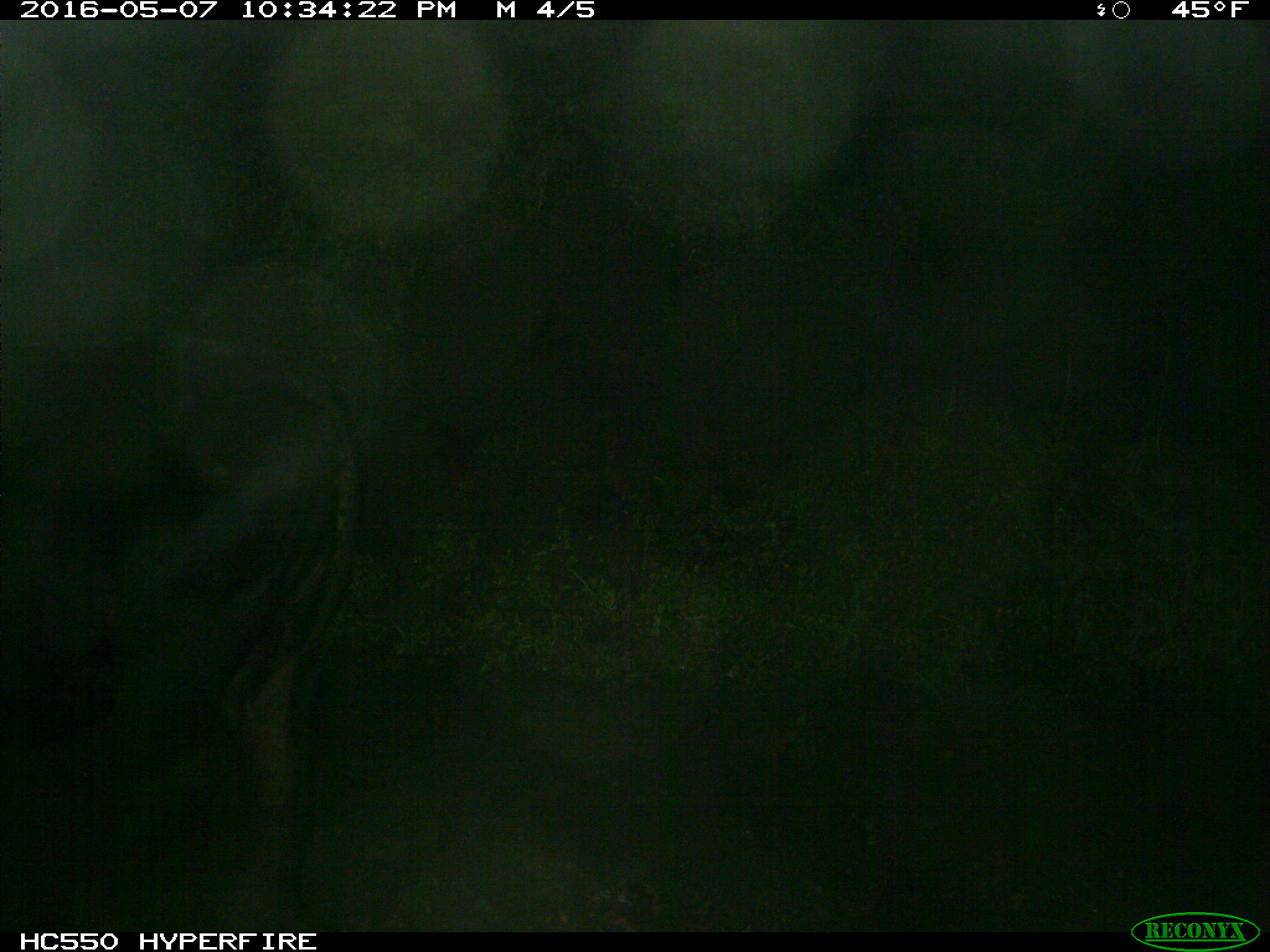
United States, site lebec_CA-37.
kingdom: Animalia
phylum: Chordata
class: Mammalia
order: Artiodactyla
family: Bovidae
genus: Bos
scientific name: Bos taurus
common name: domestic cow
Bos taurus (domestic cow).